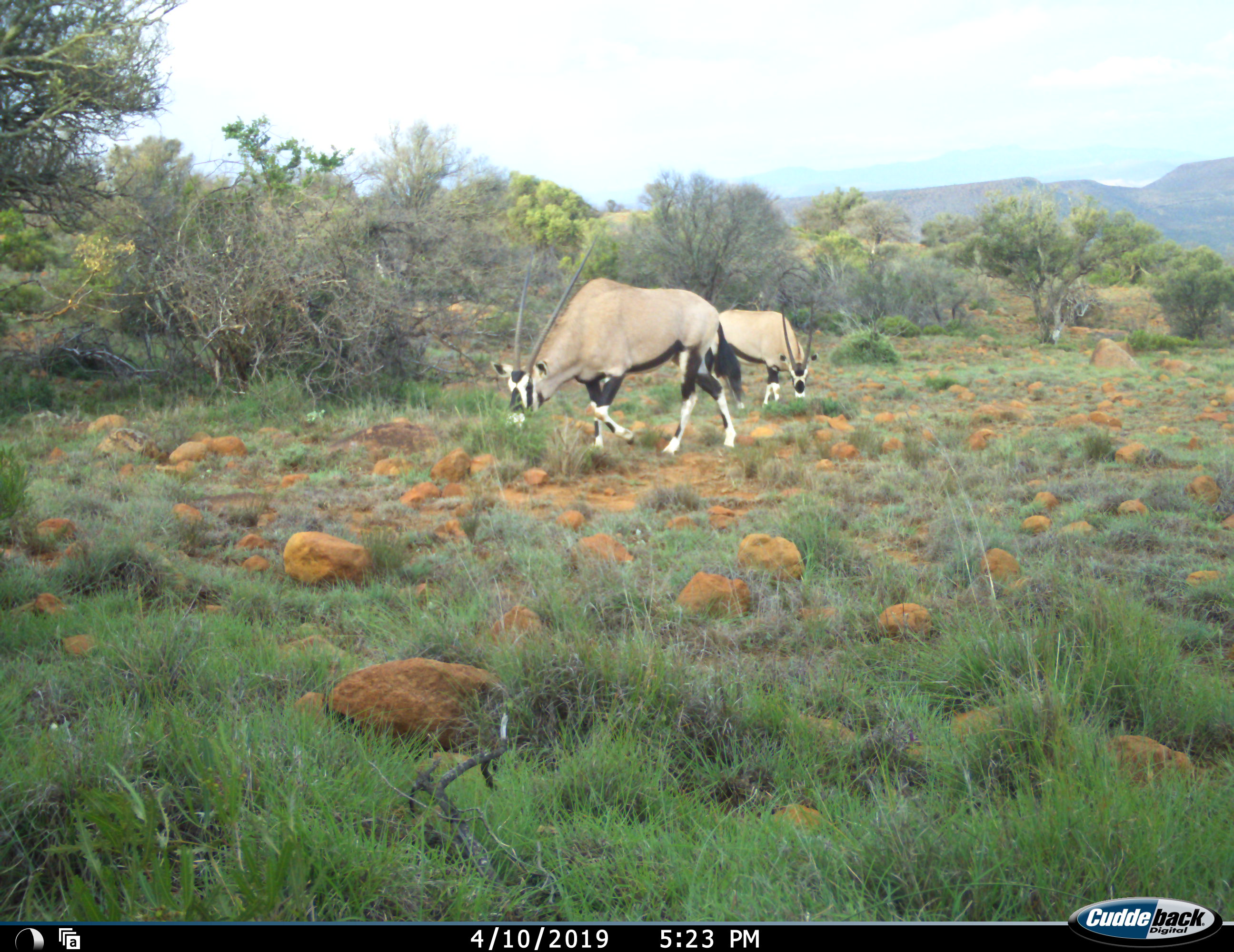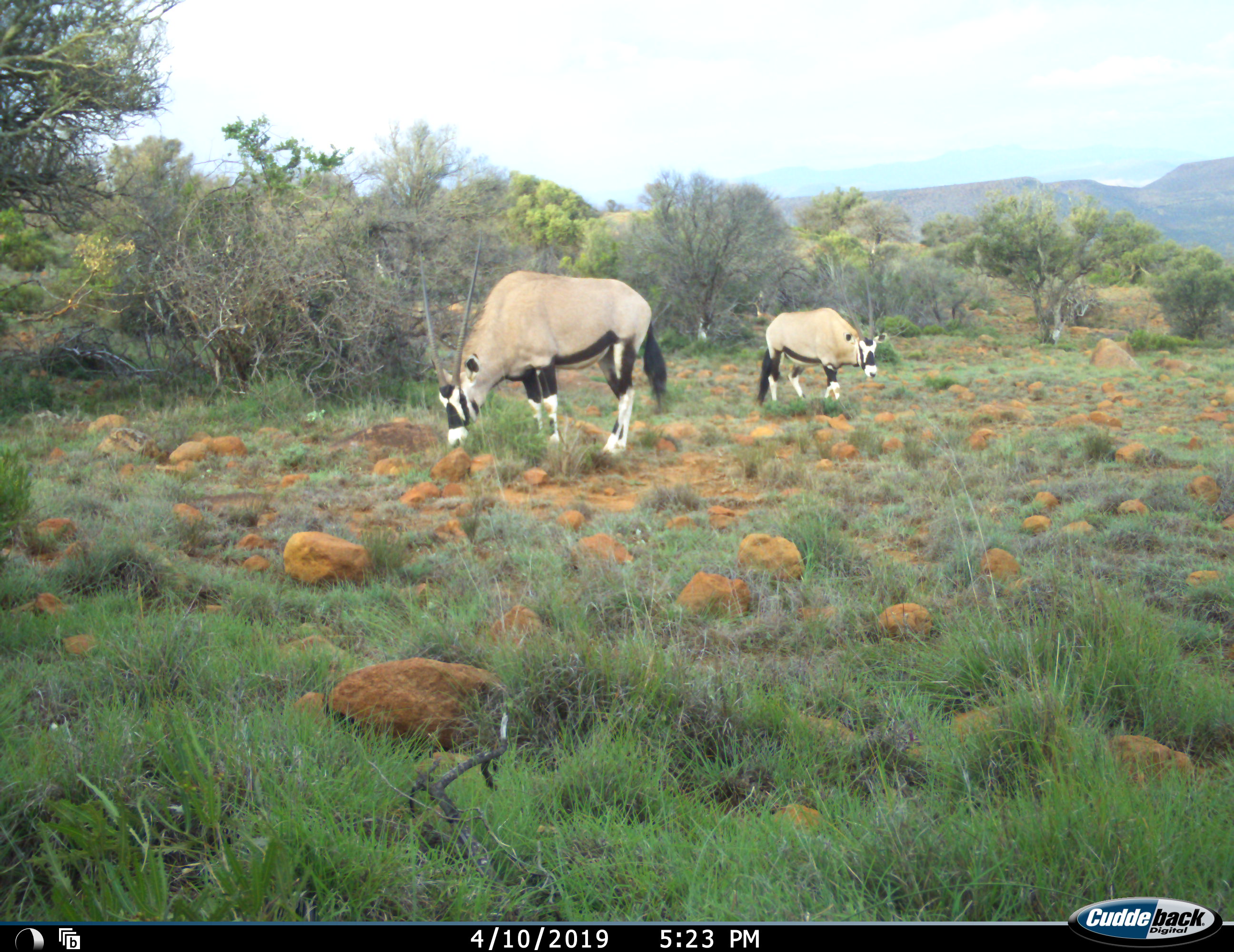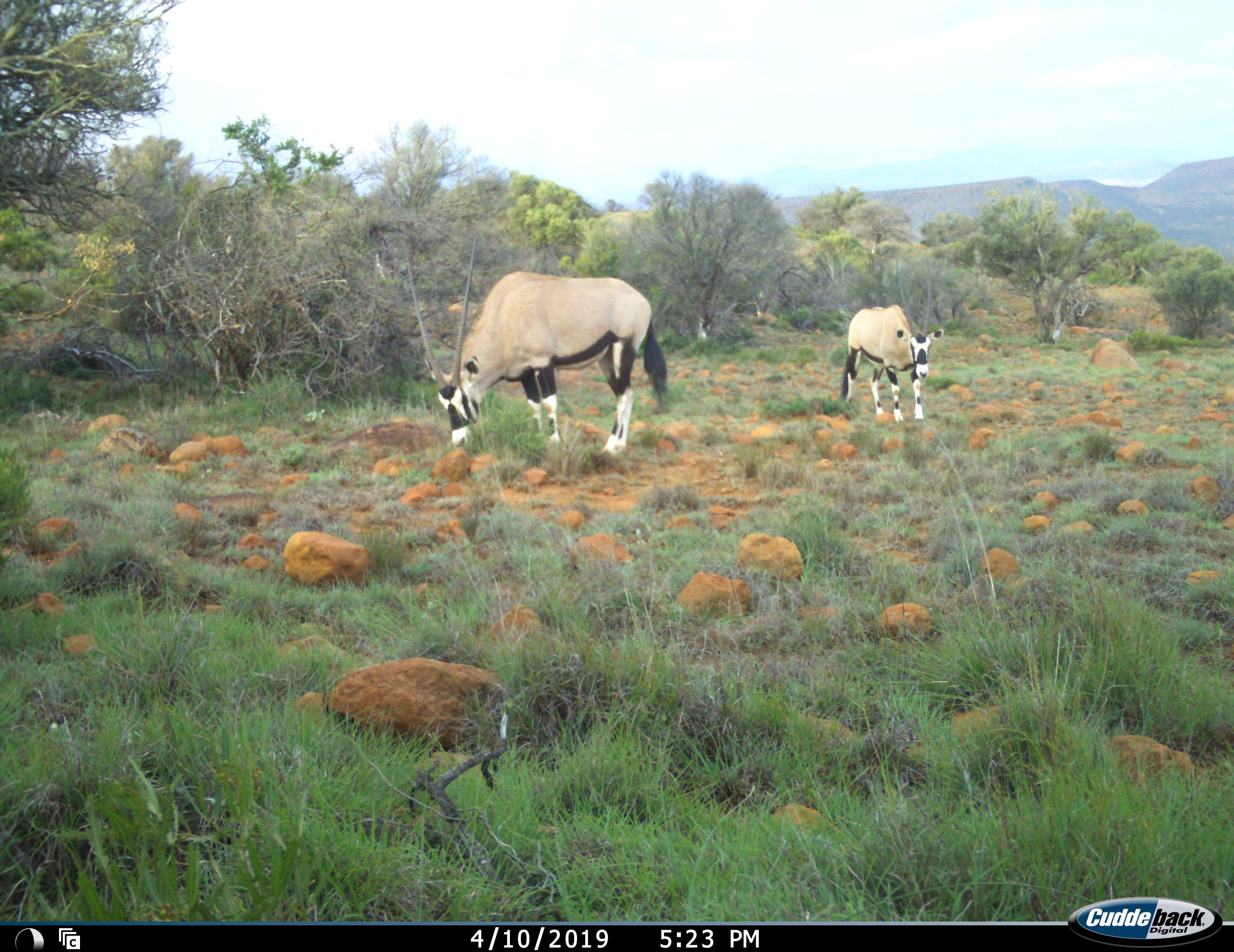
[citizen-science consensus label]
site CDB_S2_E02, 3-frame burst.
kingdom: Animalia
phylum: Chordata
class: Mammalia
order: Artiodactyla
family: Bovidae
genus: Oryx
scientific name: Oryx gazella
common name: gemsbok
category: oryx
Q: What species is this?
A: Oryx (gemsbok) (Oryx gazella).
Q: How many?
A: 2.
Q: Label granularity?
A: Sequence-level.